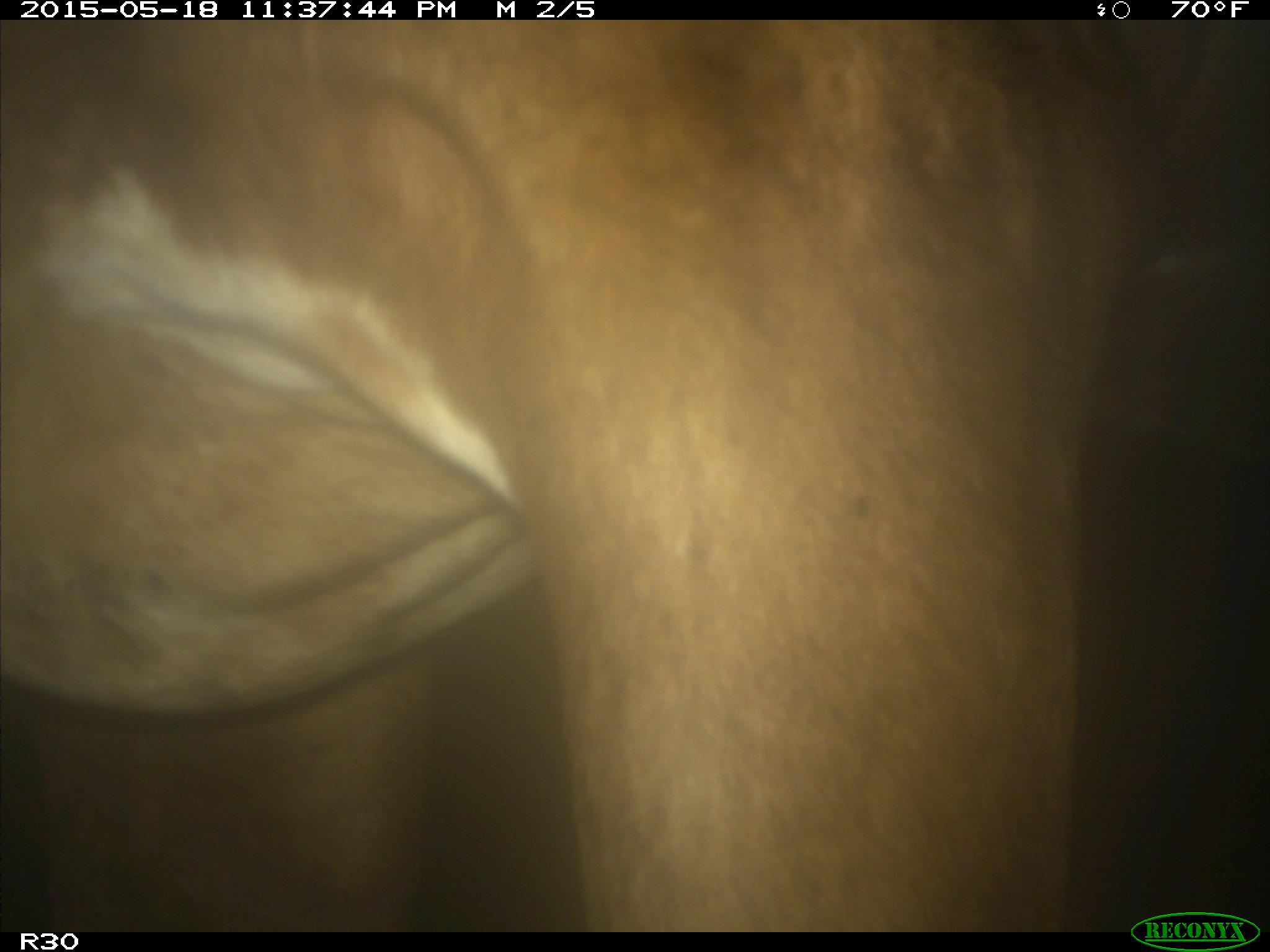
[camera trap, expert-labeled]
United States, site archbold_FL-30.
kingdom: Animalia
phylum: Chordata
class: Mammalia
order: Artiodactyla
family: Bovidae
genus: Bos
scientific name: Bos taurus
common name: domestic cow